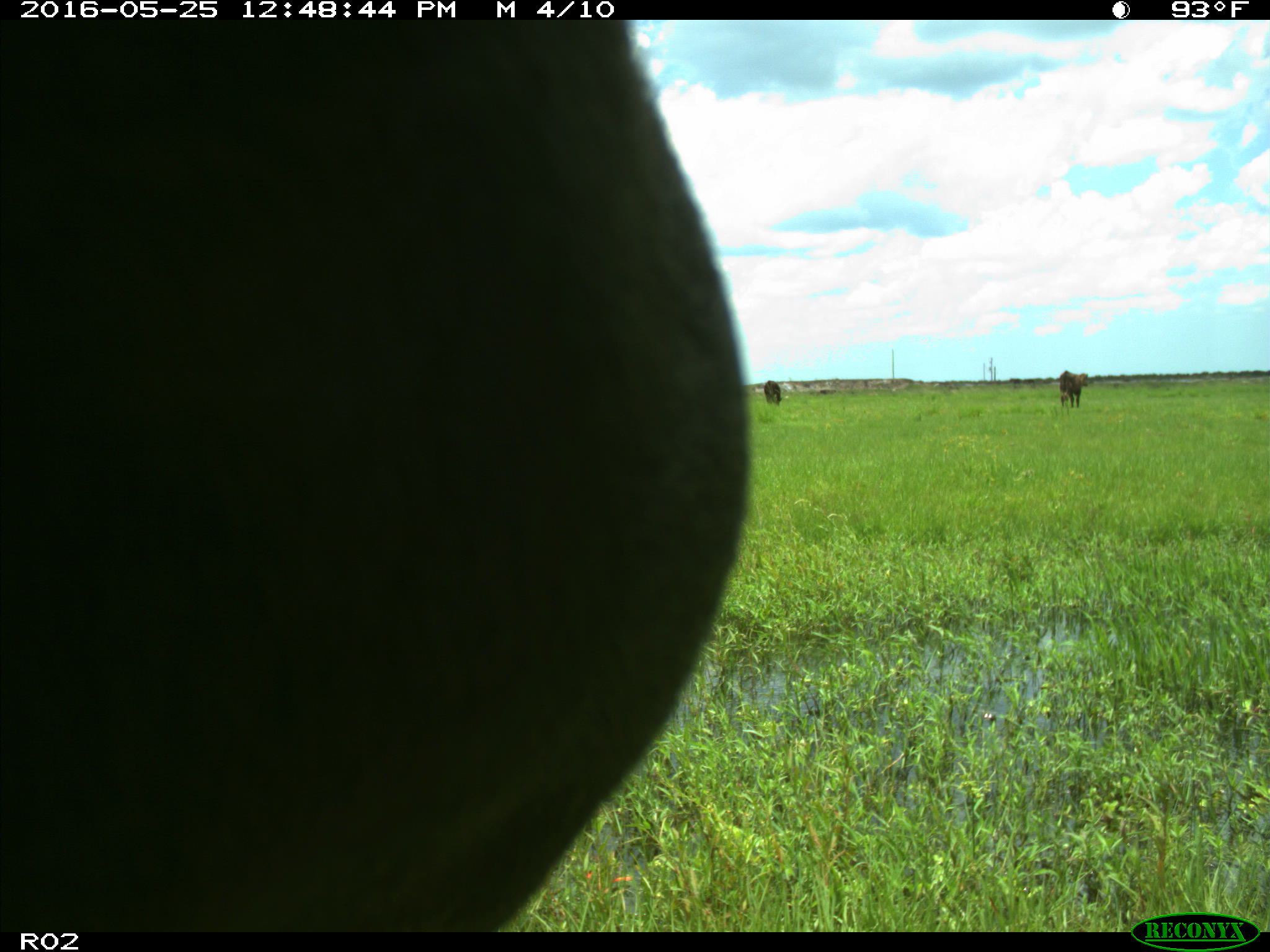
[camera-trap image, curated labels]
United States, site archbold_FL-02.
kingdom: Animalia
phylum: Chordata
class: Mammalia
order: Artiodactyla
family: Bovidae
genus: Bos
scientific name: Bos taurus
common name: domestic cow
Bos taurus (domestic cow).